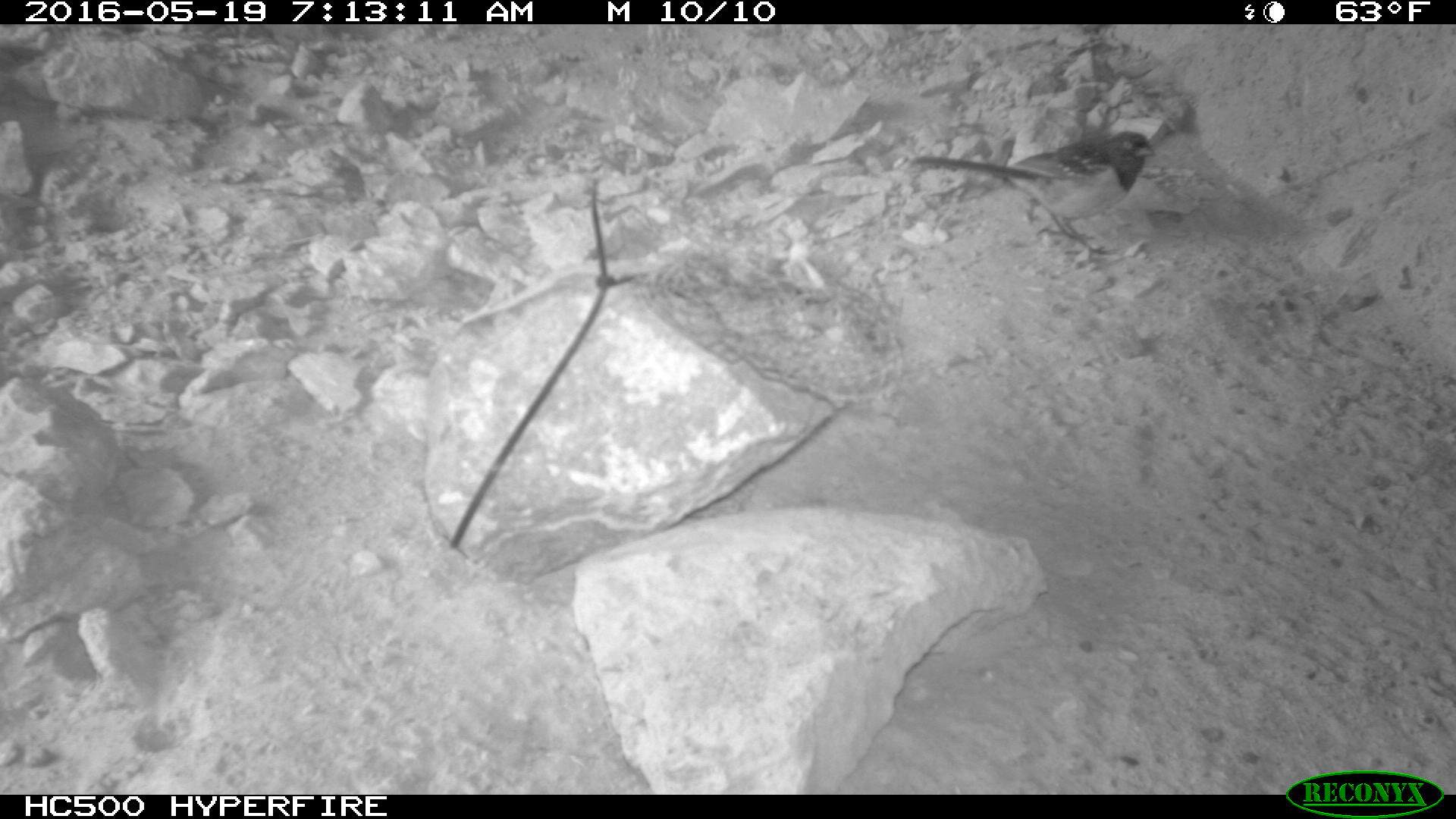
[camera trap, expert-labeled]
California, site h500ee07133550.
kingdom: Animalia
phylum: Chordata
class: Aves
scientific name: Aves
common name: bird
Bird (Aves).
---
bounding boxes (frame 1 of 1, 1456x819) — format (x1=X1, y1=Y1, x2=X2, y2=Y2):
bird: (x1=909, y1=130, x2=1153, y2=270)